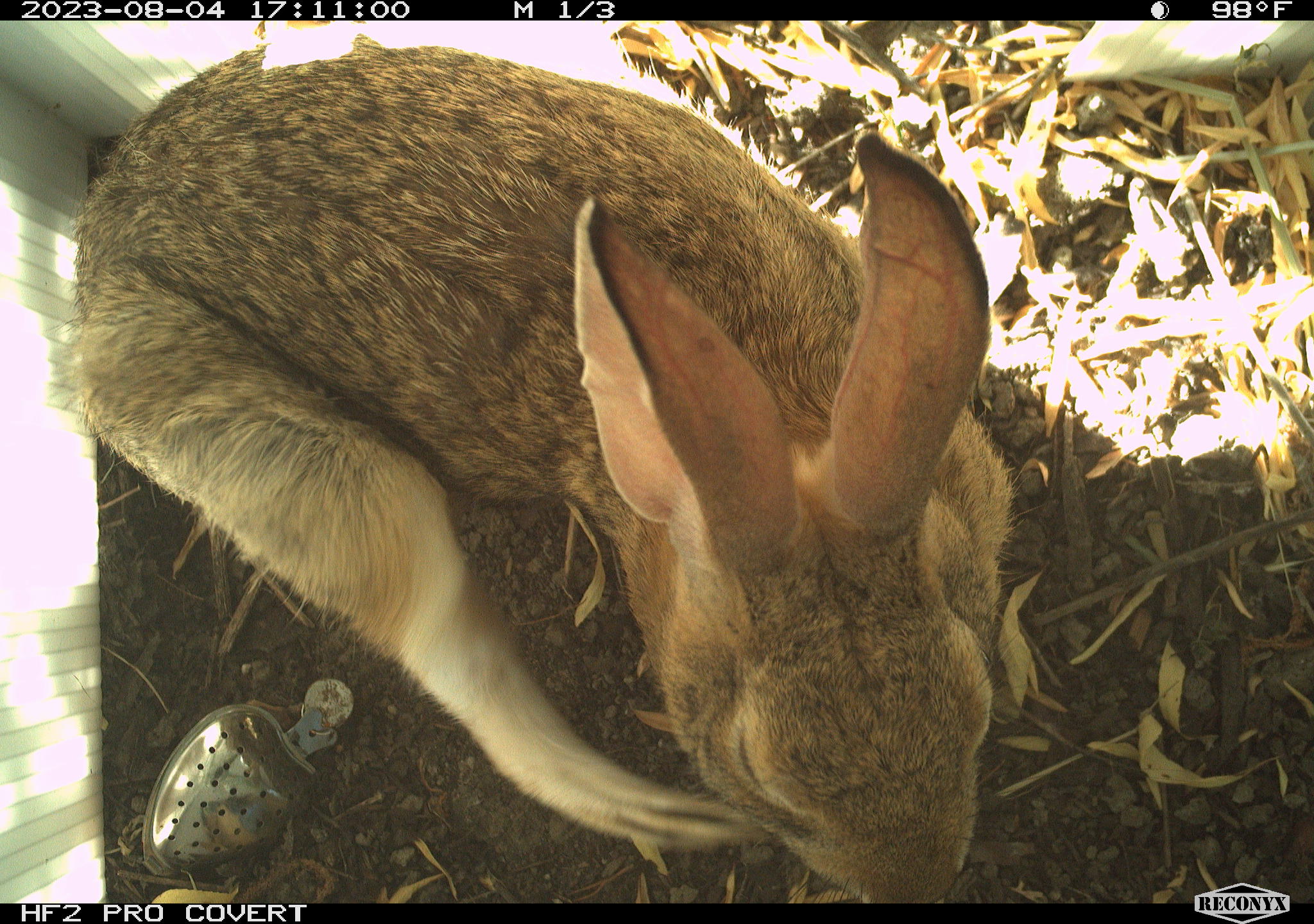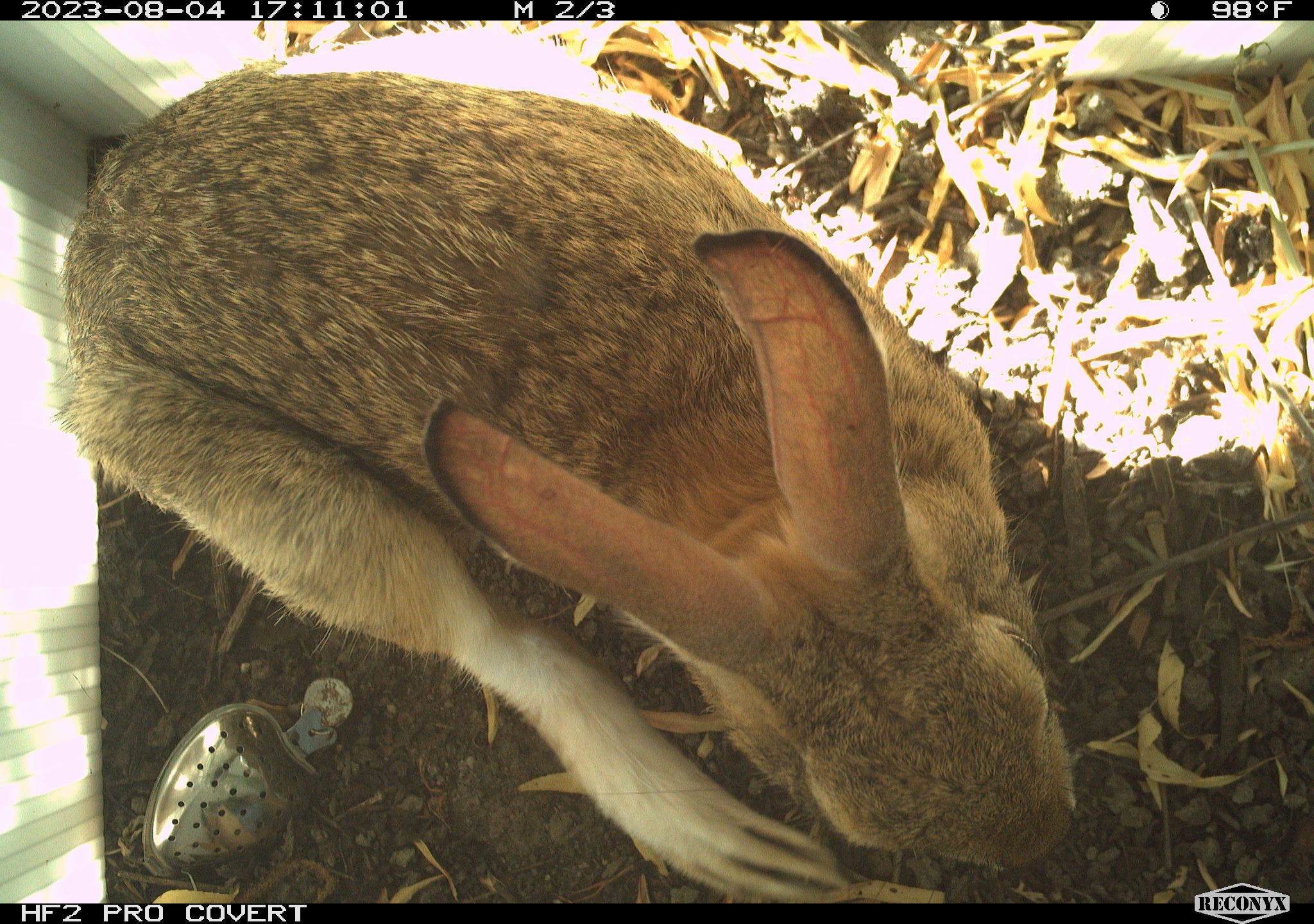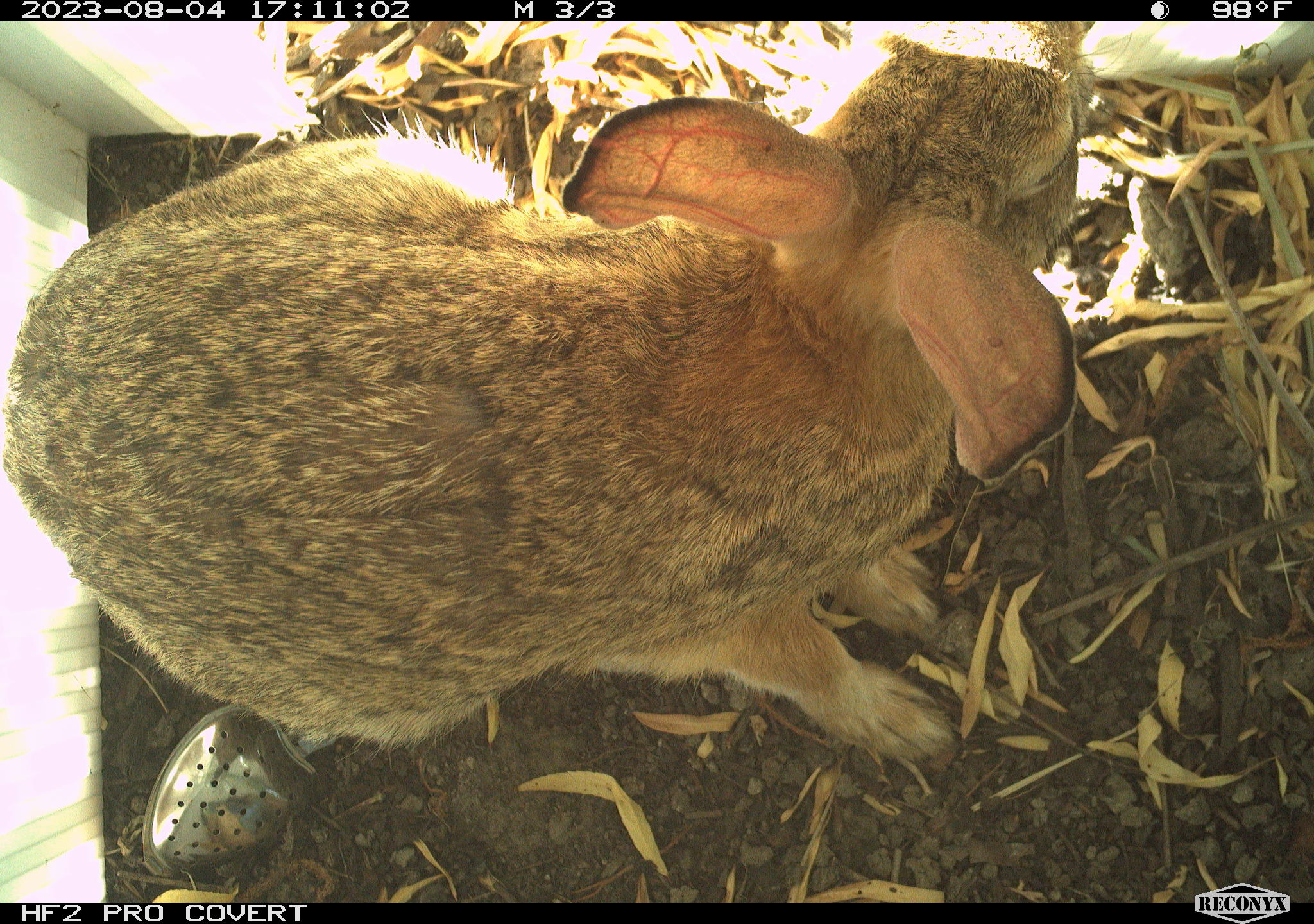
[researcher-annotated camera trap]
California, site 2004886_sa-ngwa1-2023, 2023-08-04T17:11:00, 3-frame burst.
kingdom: Animalia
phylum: Chordata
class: Mammalia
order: Lagomorpha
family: Leporidae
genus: Sylvilagus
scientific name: Sylvilagus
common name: cottontail rabbits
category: sylvilagus species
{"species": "sylvilagus species (cottontail rabbits) (Sylvilagus)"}